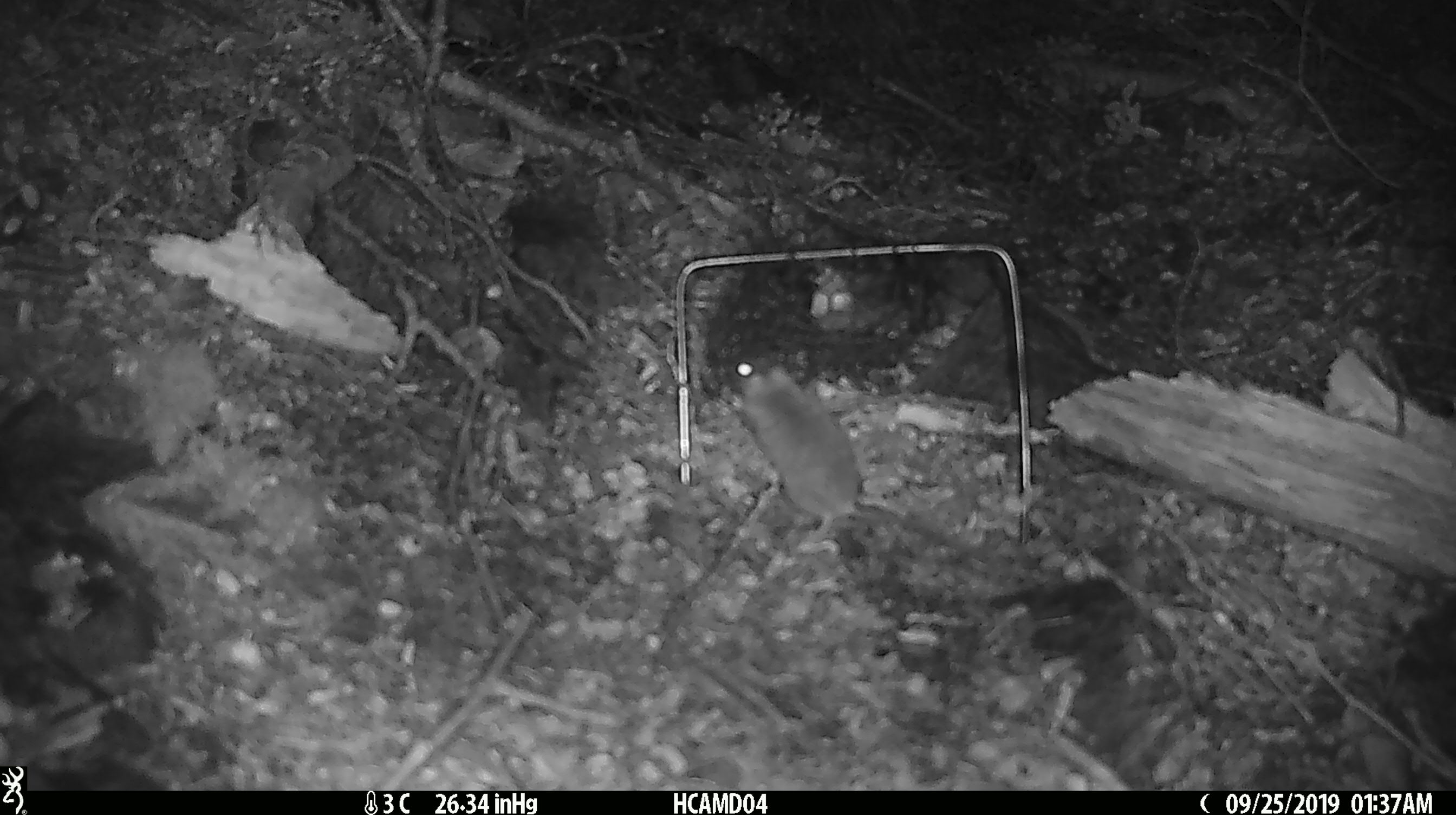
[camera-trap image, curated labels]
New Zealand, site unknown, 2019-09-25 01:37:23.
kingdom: Animalia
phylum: Chordata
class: Mammalia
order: Rodentia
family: Muridae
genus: Mus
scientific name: Mus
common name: mouse